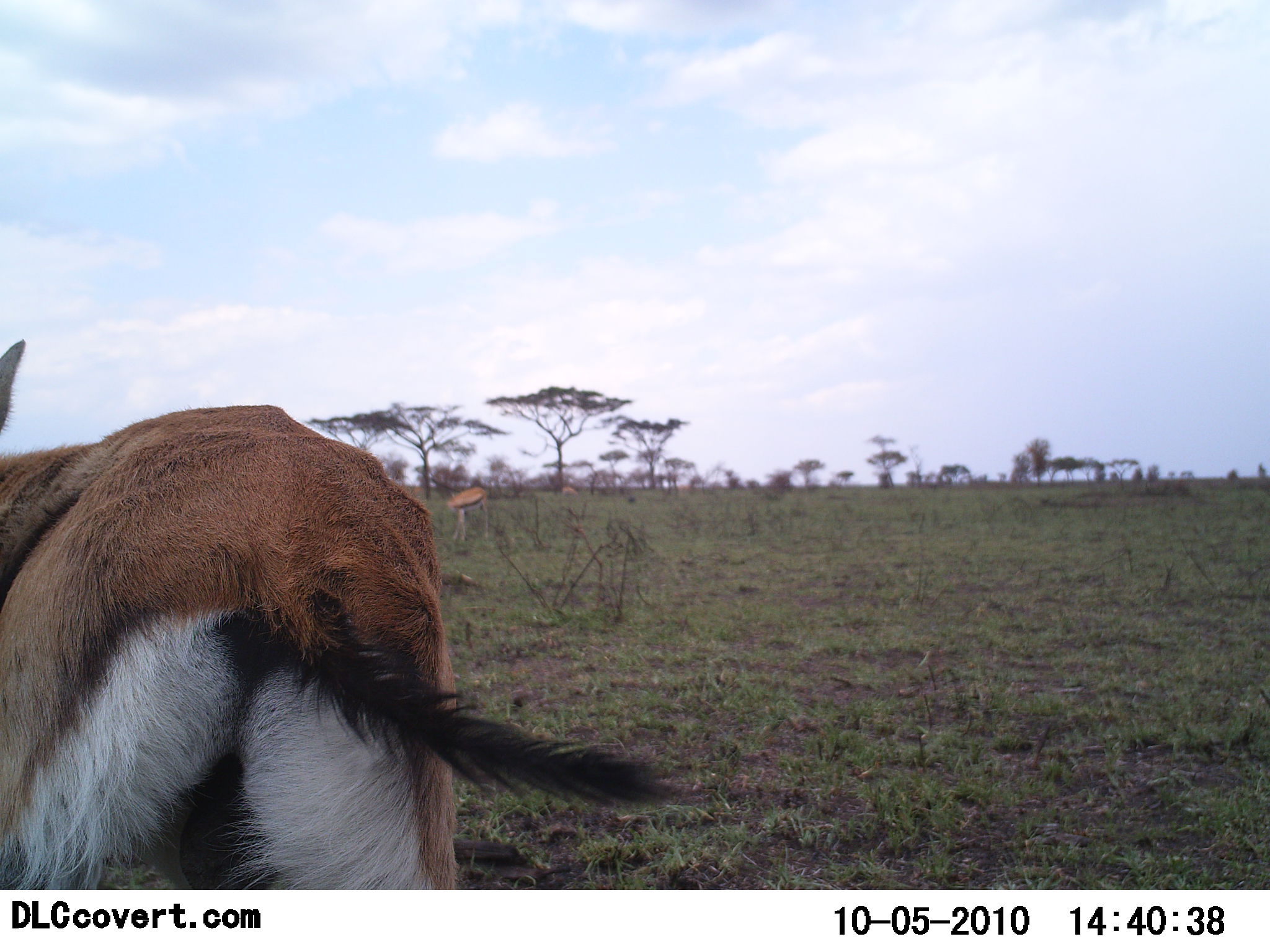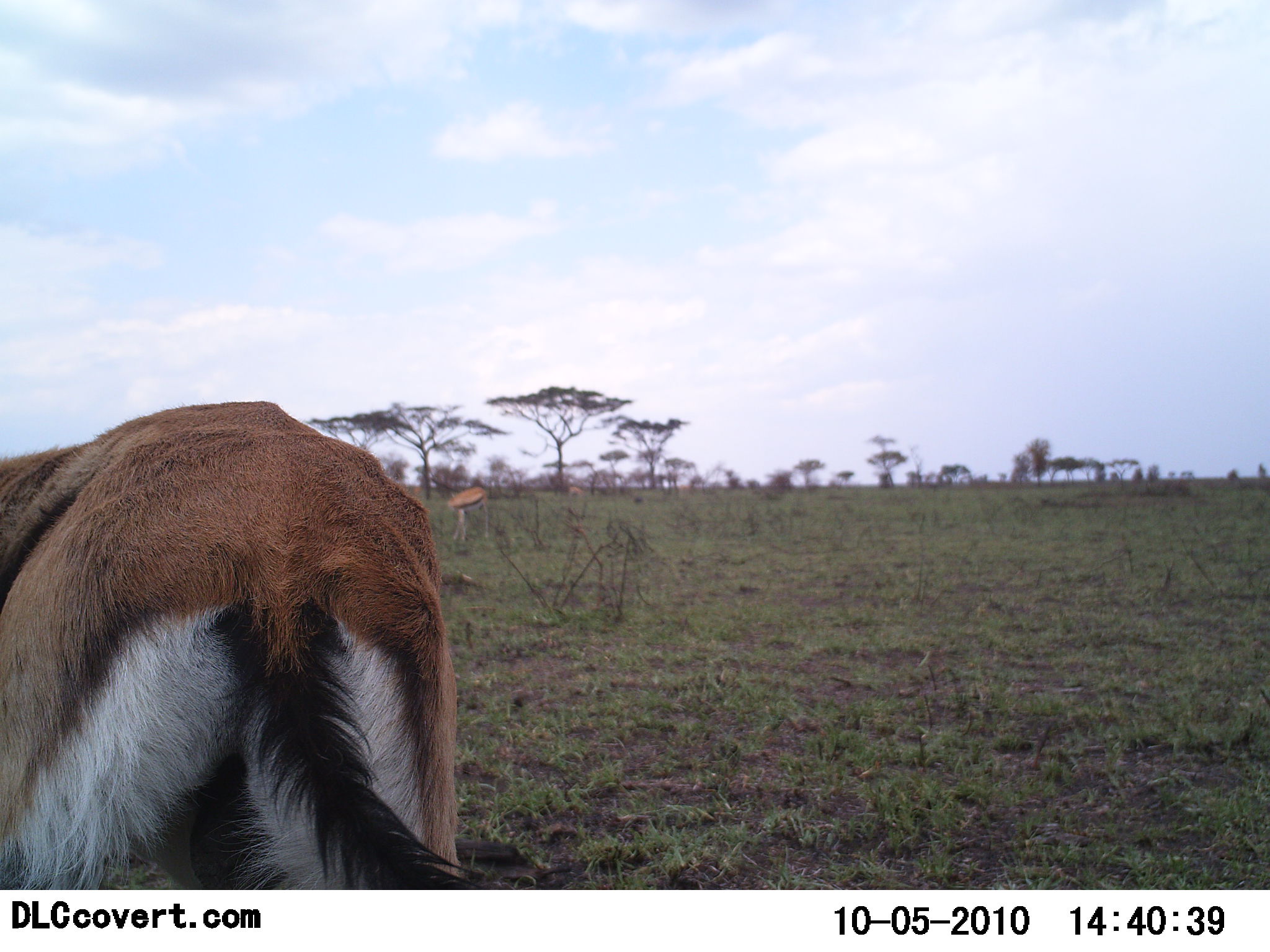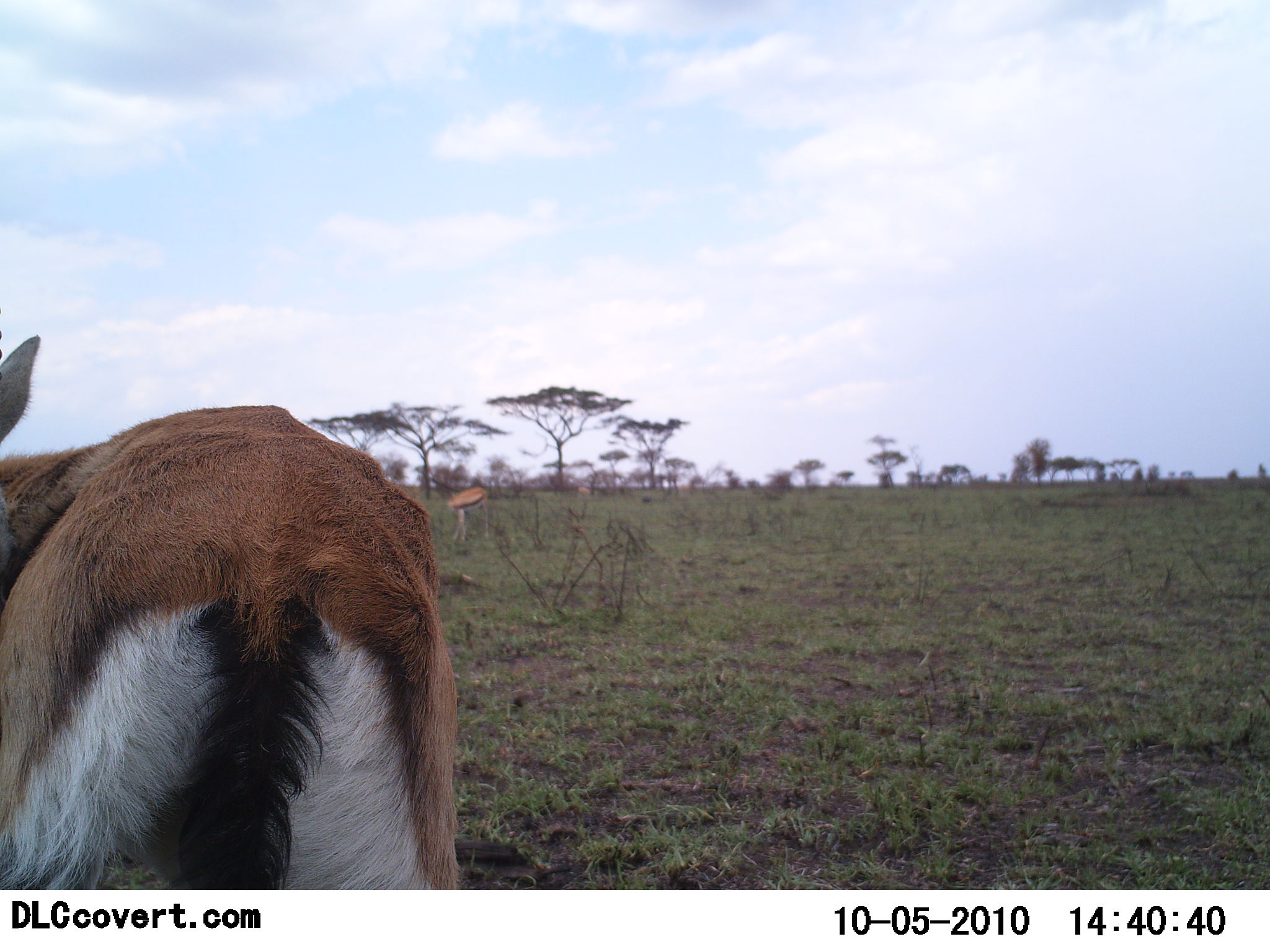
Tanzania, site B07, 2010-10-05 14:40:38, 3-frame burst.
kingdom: Animalia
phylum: Chordata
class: Mammalia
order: Artiodactyla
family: Bovidae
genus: Eudorcas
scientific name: Eudorcas thomsonii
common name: thomson's gazelle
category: gazellethomsons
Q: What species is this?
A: Gazellethomsons (thomson's gazelle) (Eudorcas thomsonii).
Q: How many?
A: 1.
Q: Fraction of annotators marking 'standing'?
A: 87%.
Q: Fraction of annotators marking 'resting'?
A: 0%.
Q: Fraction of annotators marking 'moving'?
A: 20%.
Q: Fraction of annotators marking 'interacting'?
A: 0%.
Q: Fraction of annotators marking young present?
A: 0%.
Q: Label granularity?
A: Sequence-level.